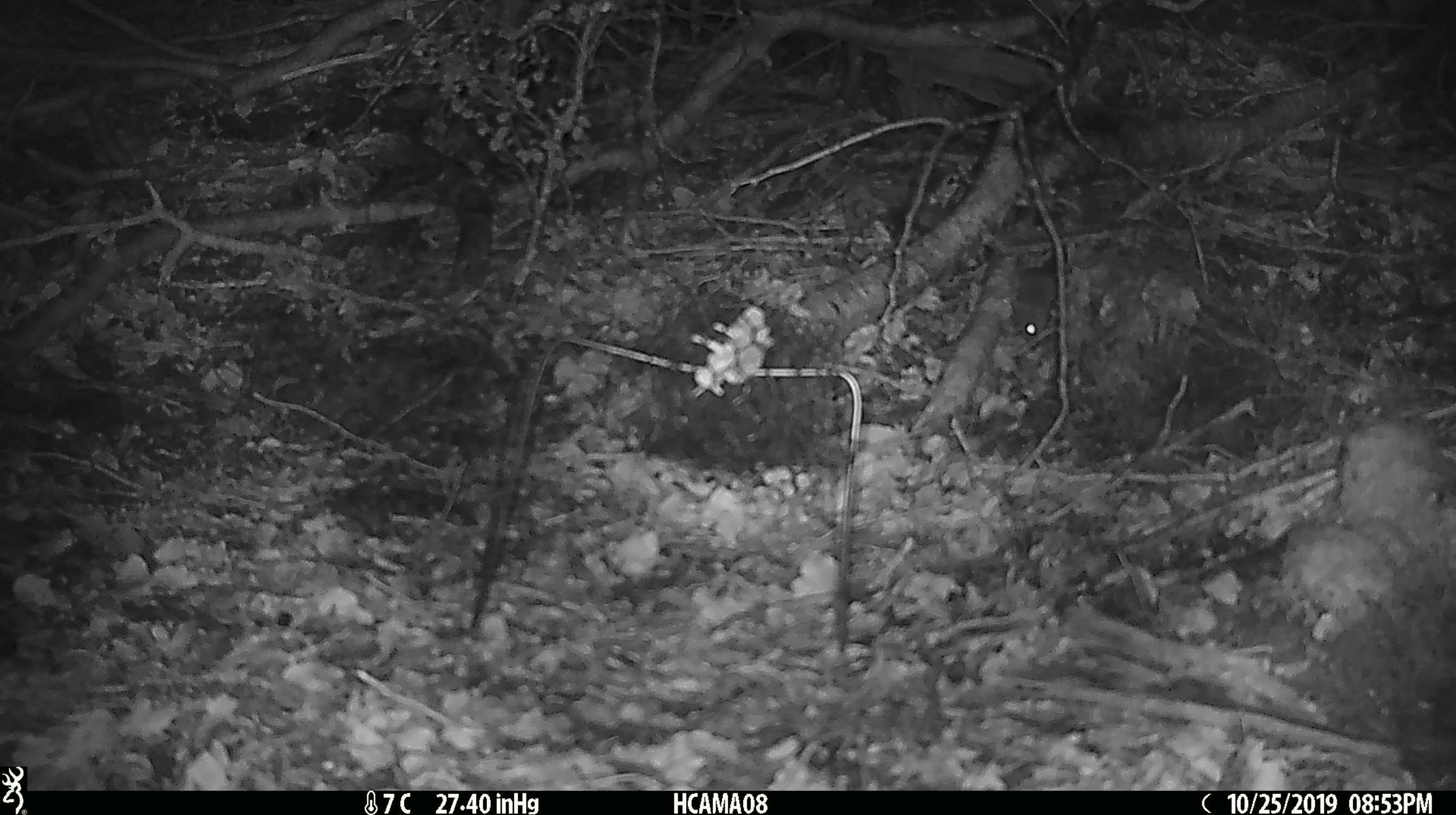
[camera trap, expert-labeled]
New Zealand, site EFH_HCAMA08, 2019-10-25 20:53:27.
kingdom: Animalia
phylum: Chordata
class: Mammalia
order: Rodentia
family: Muridae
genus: Mus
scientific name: Mus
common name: mouse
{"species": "mouse (Mus)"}